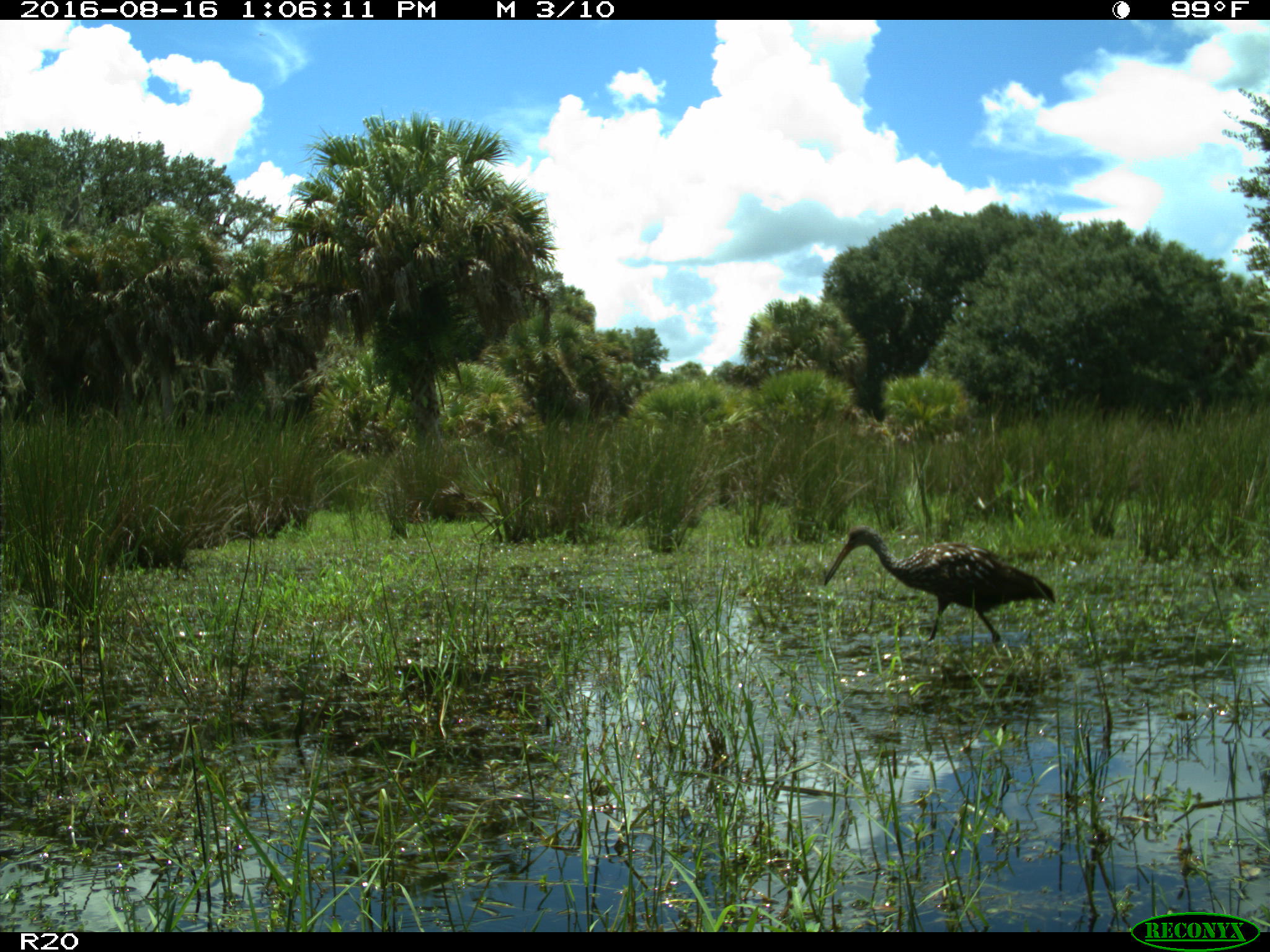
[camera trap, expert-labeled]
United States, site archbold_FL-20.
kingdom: Animalia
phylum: Chordata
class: Aves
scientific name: Aves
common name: birds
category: unidentified bird